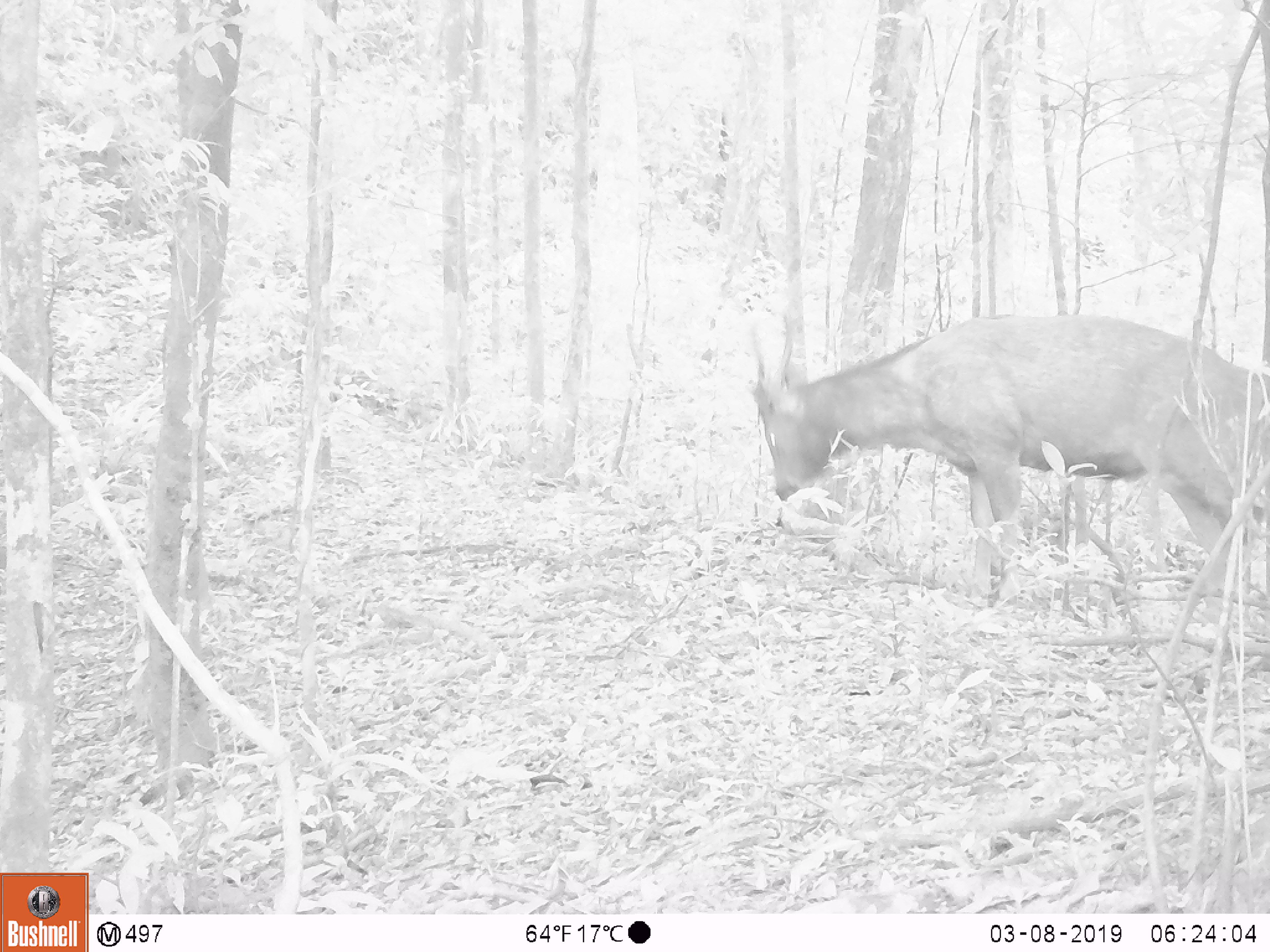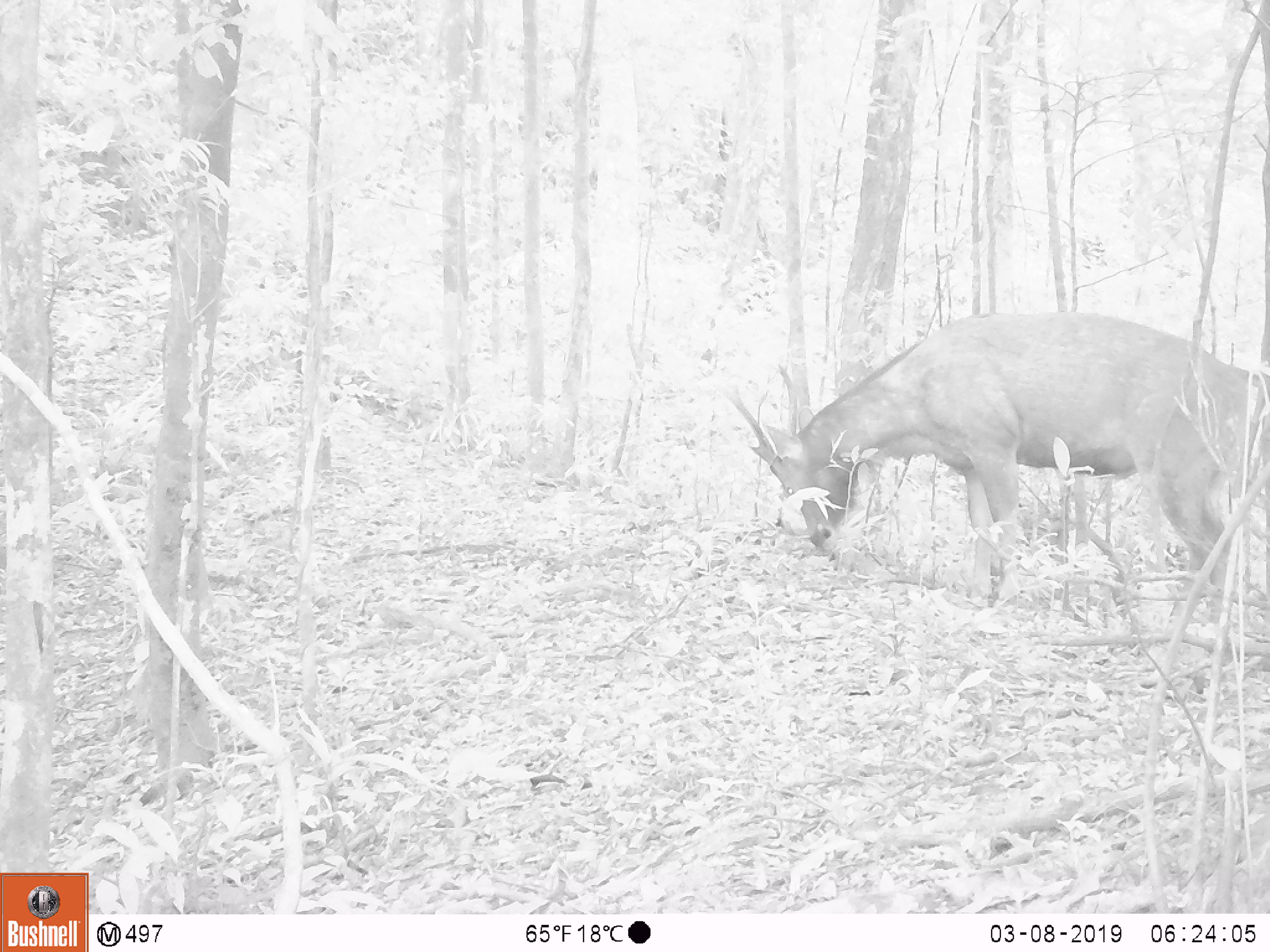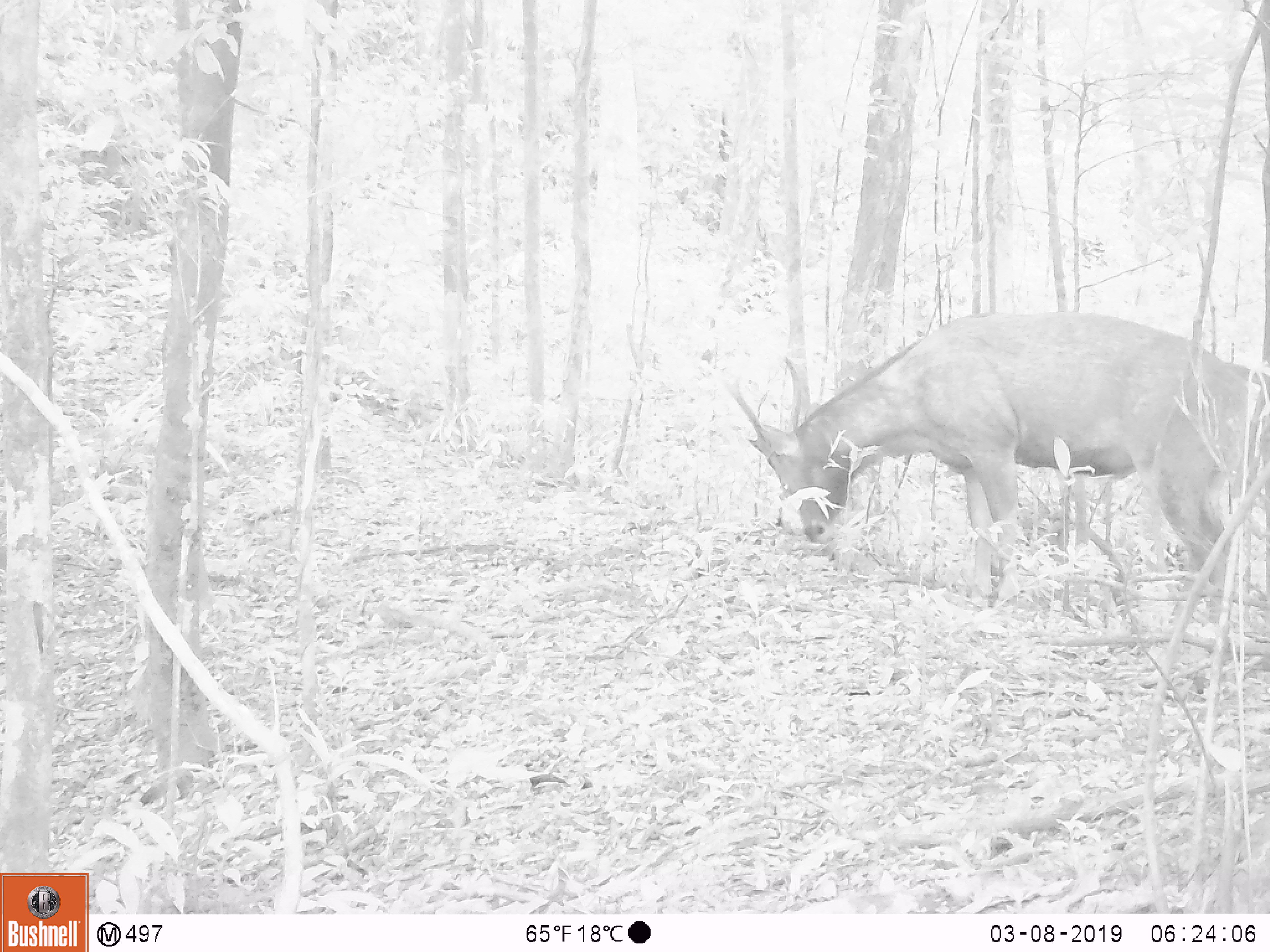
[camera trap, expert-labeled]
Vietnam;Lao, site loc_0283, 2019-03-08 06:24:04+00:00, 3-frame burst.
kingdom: Animalia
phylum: Chordata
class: Mammalia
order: Artiodactyla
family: Cervidae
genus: Rusa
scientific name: Rusa unicolor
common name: sambar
Sambar (Rusa unicolor). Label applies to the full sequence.